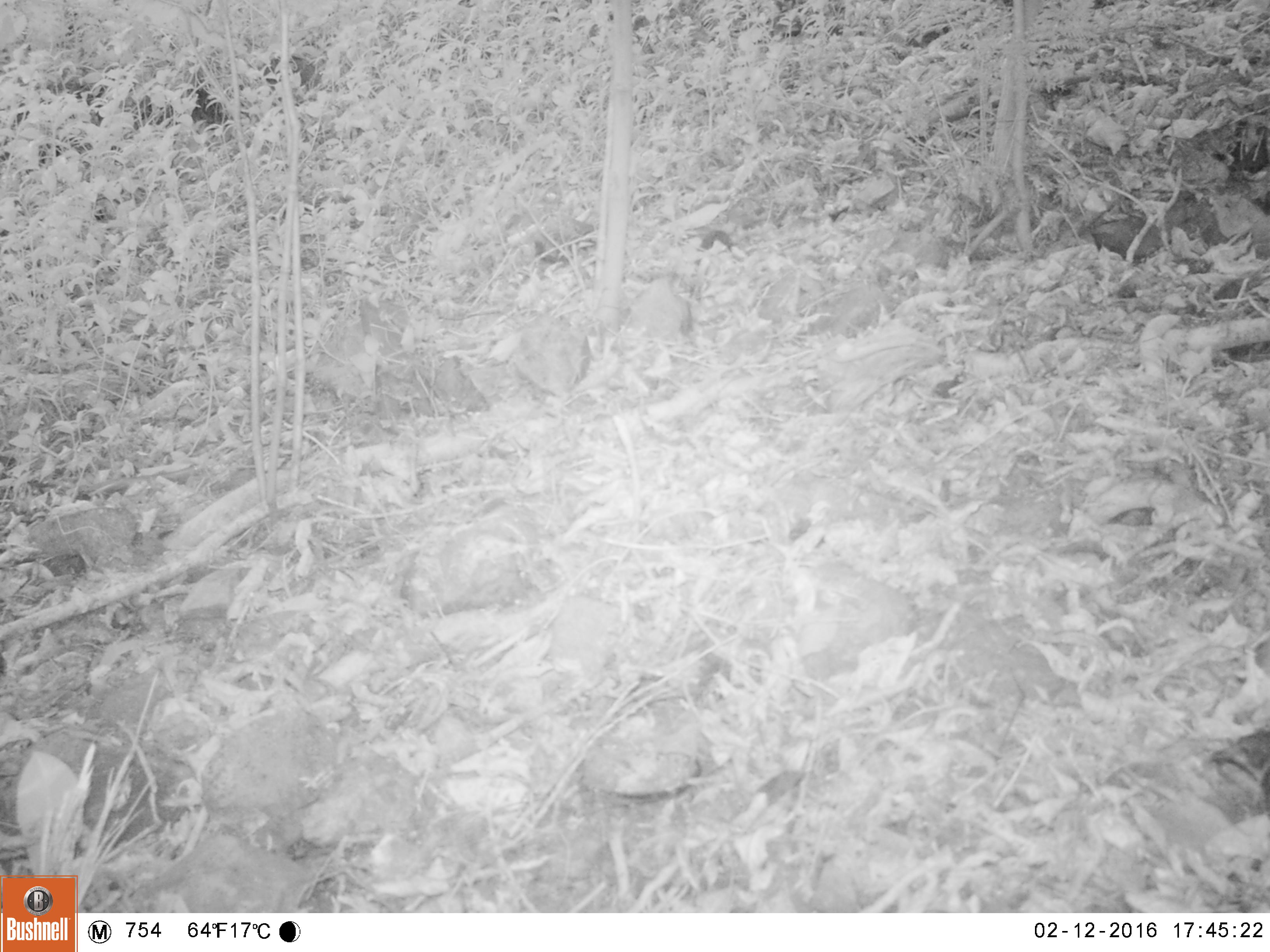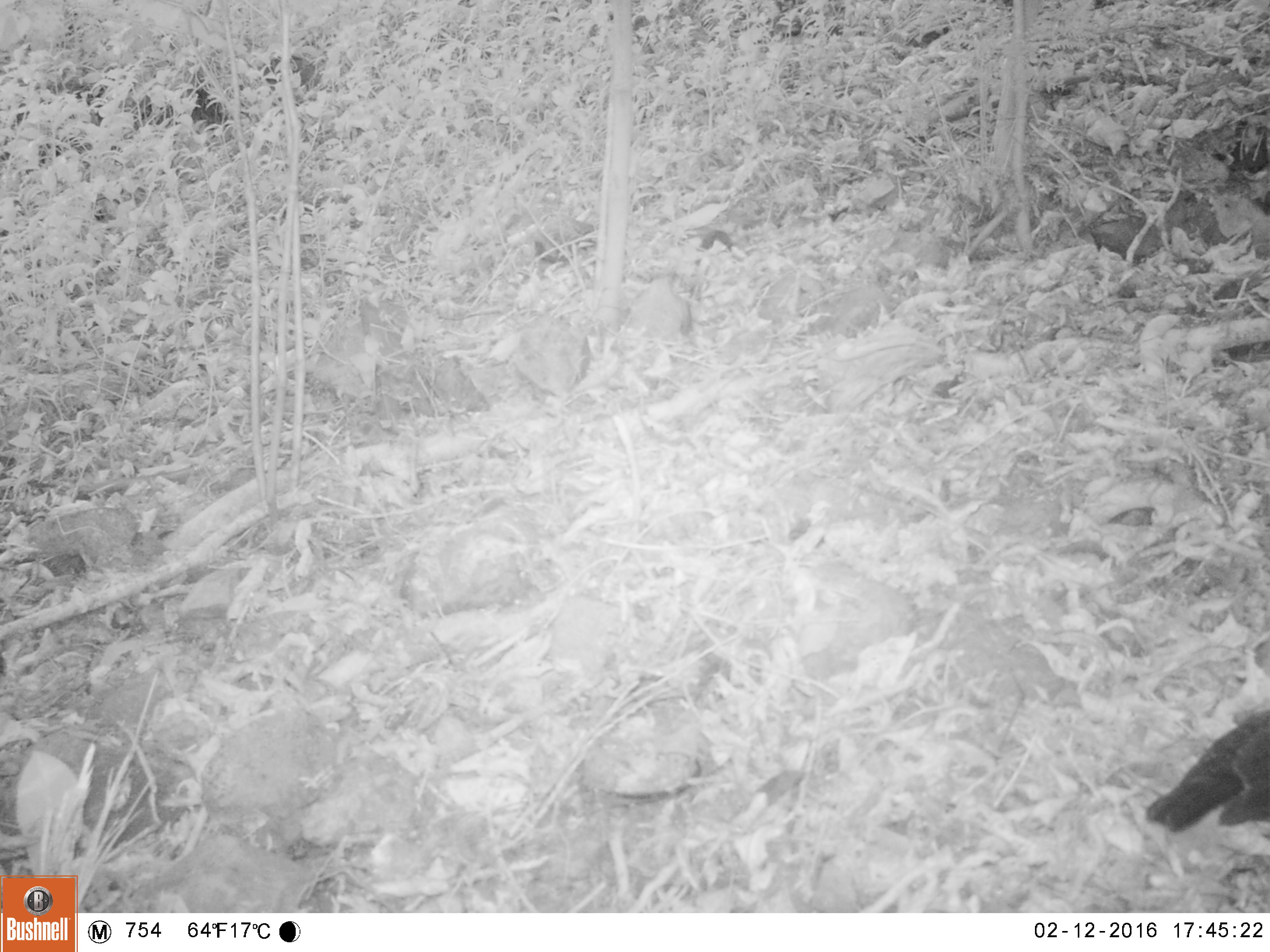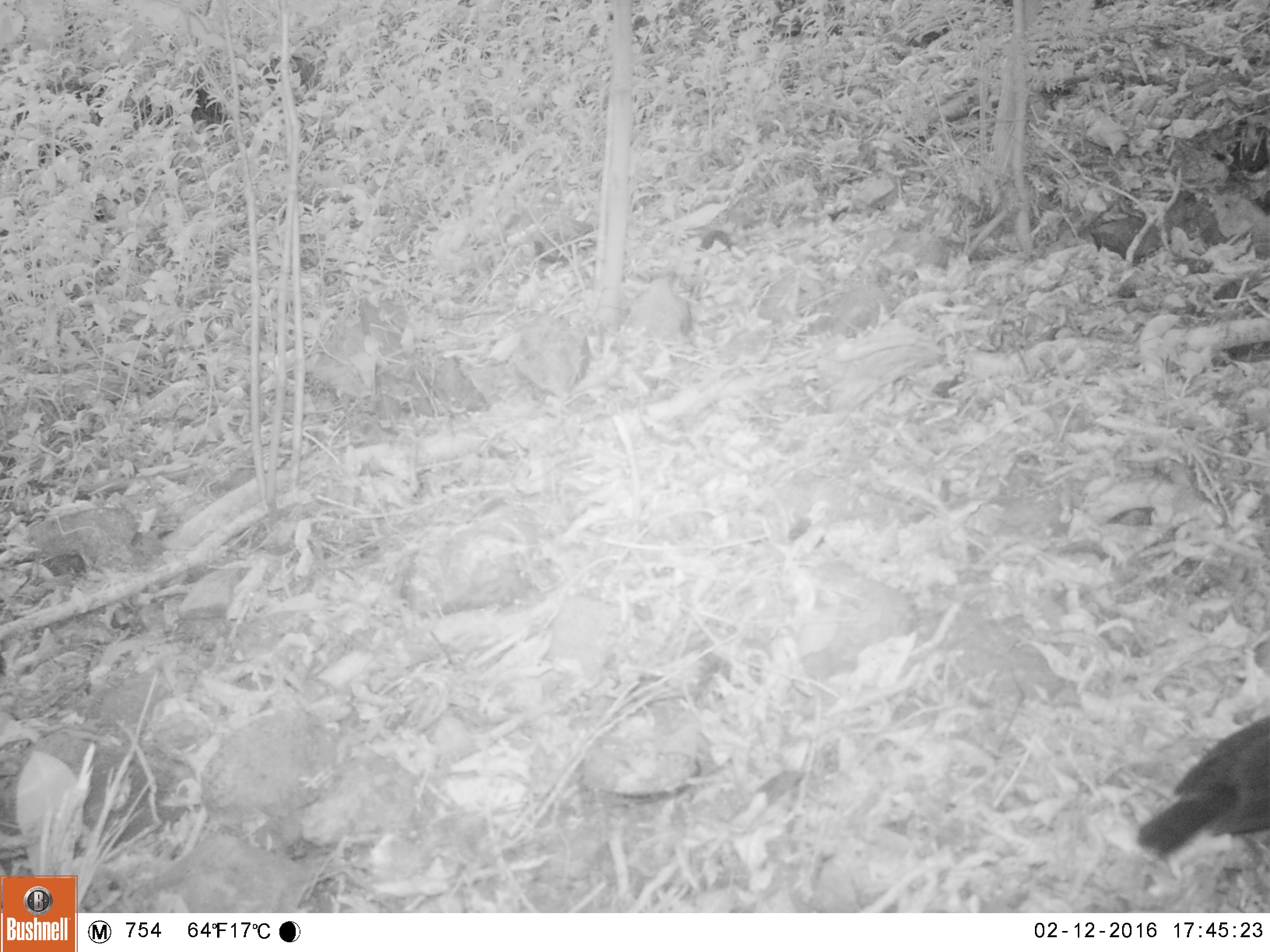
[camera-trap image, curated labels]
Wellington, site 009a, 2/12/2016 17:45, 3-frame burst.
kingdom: Animalia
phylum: Chordata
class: Aves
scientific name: Aves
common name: bird